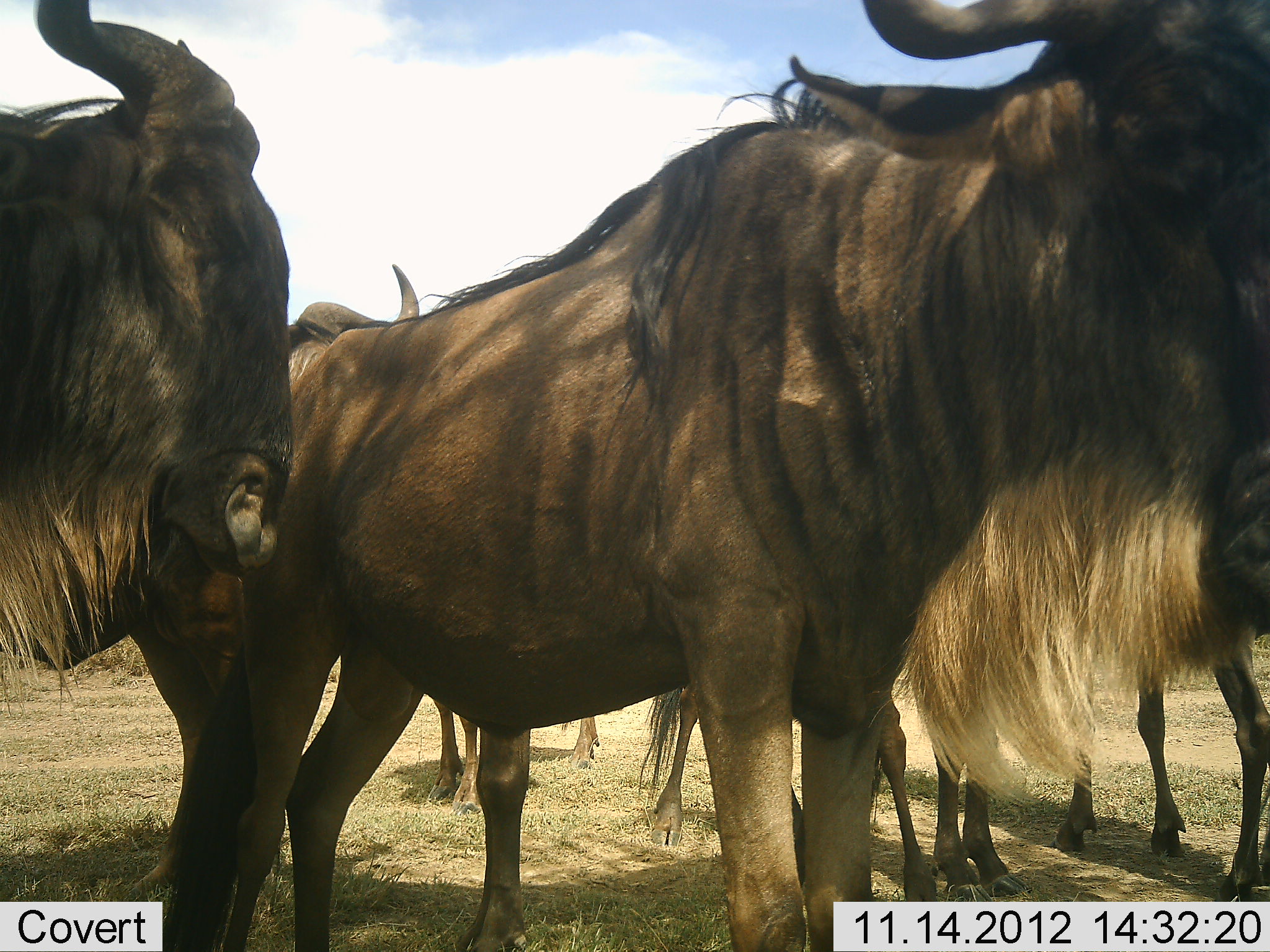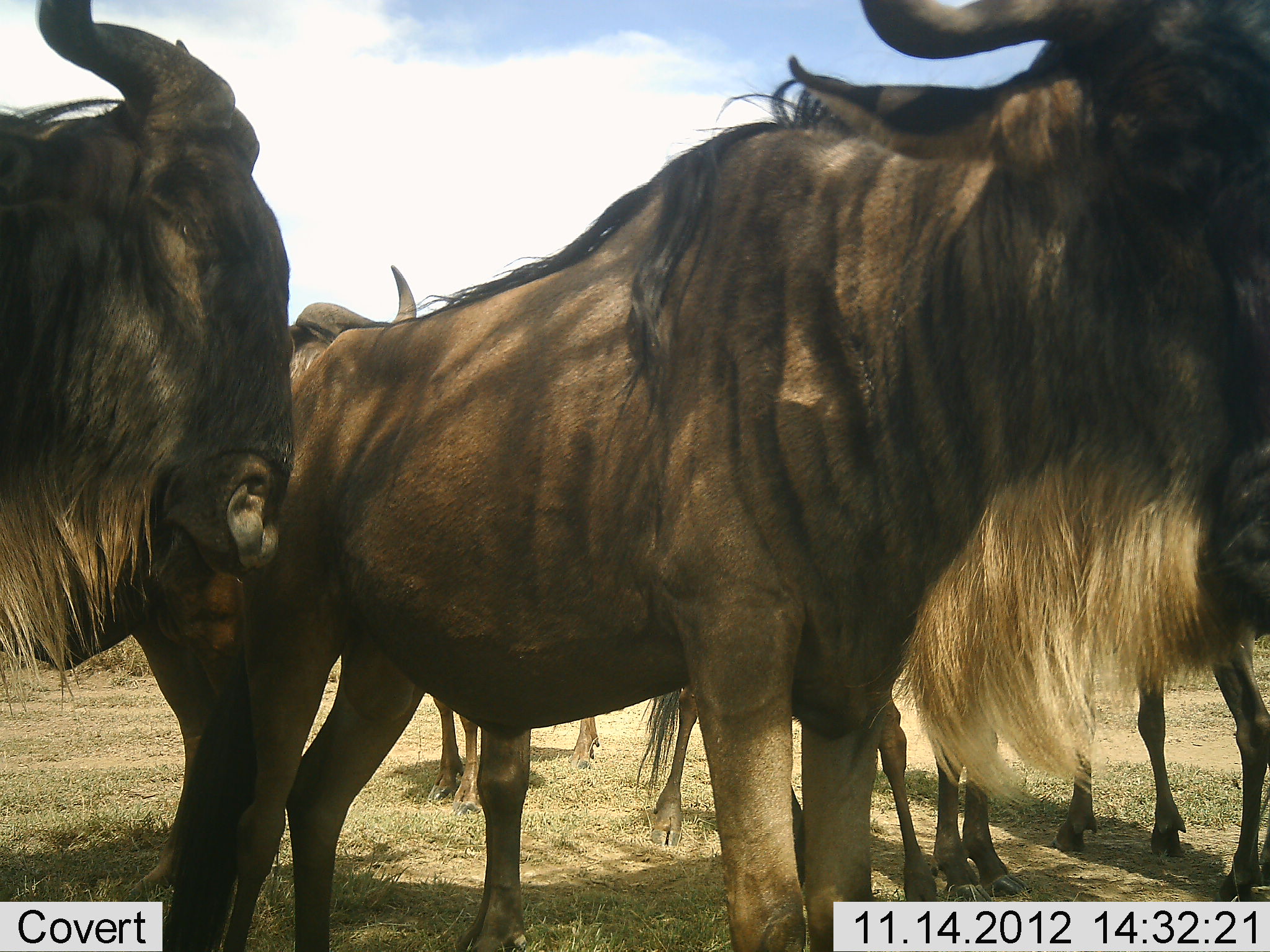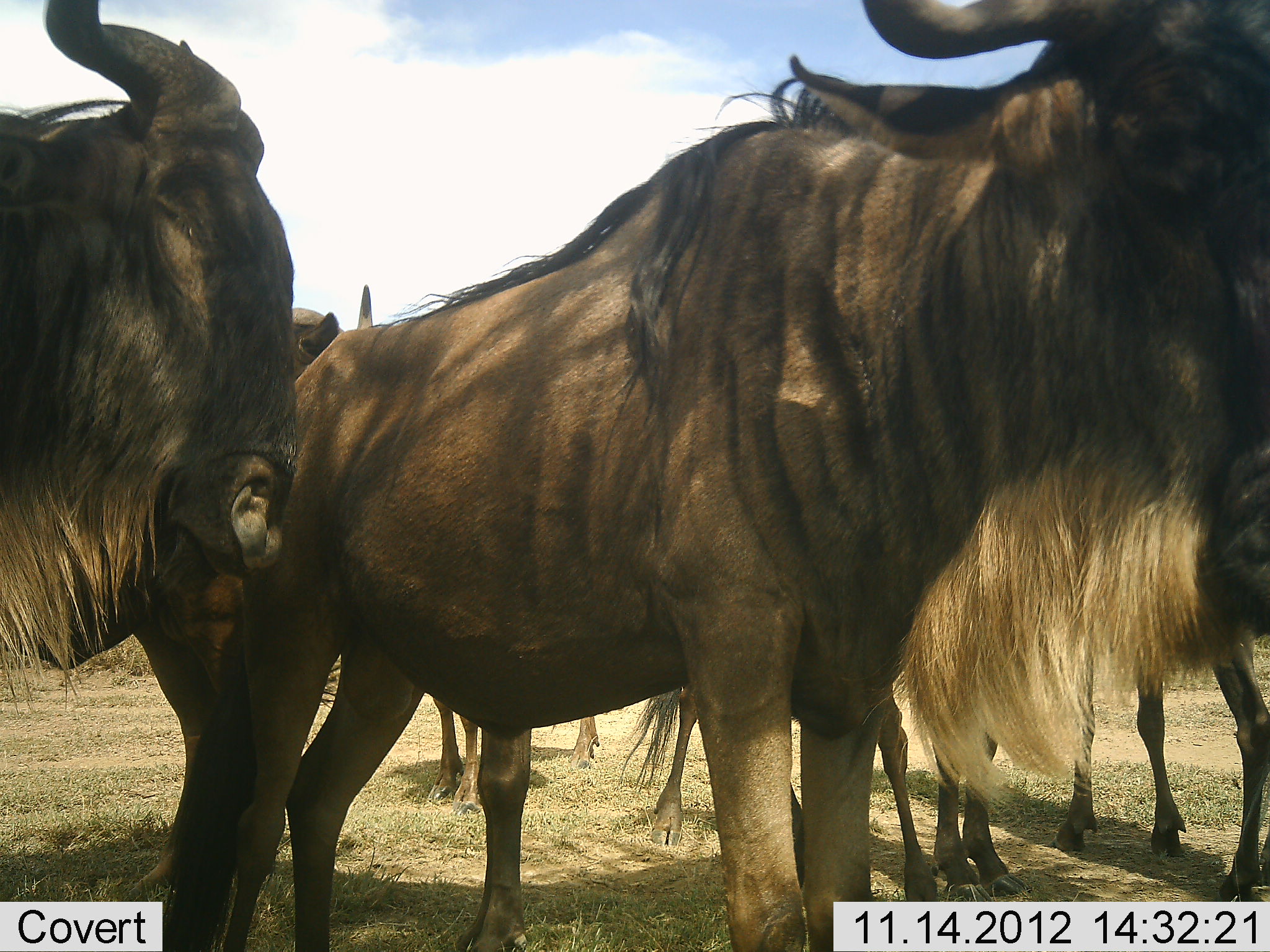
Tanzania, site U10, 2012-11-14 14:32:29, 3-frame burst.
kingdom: Animalia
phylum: Chordata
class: Mammalia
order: Artiodactyla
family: Bovidae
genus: Connochaetes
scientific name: Connochaetes taurinus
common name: blue wildebeest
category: wildebeest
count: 6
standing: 100%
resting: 10%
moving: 0%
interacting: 10%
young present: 0%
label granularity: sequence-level